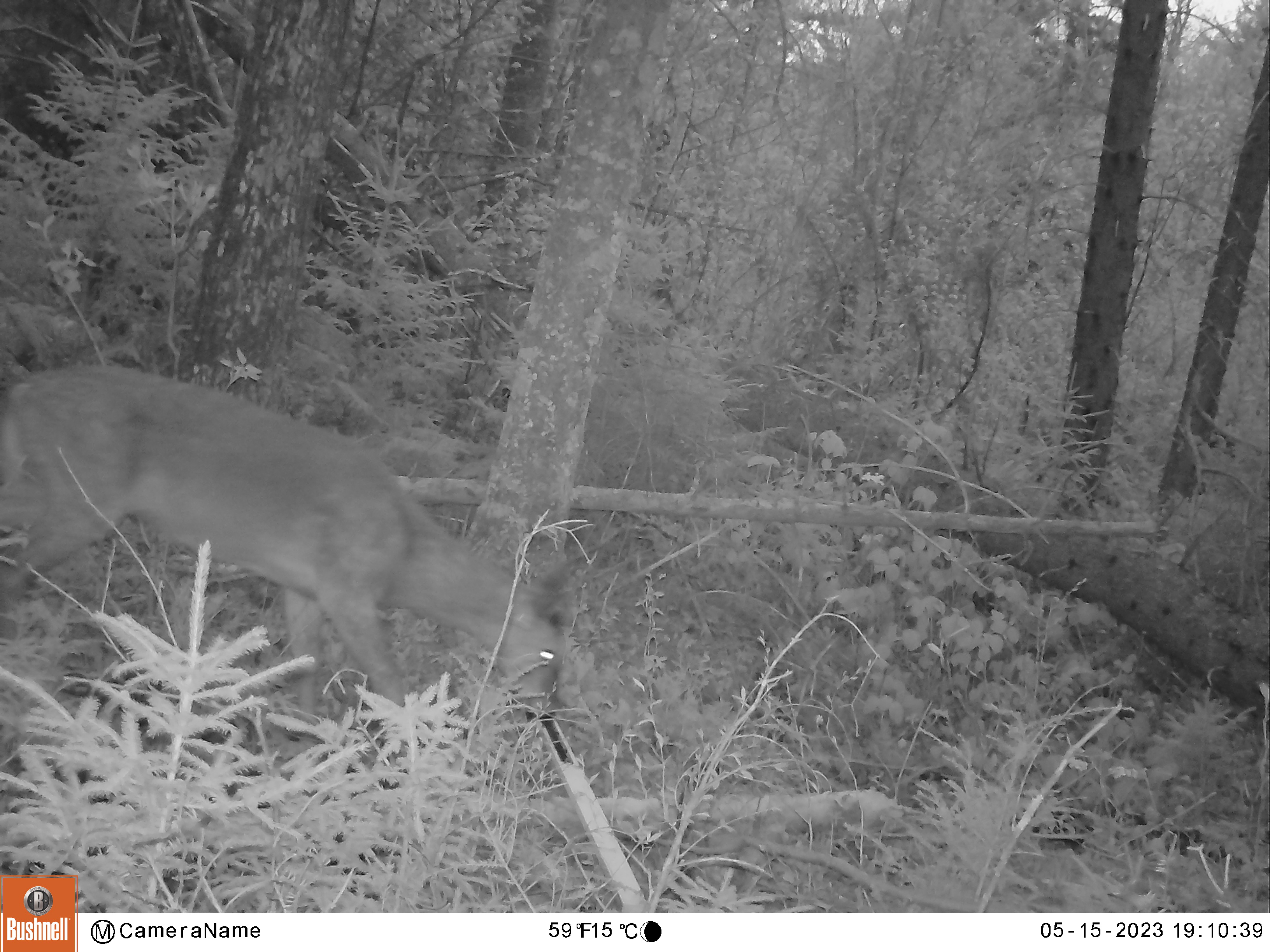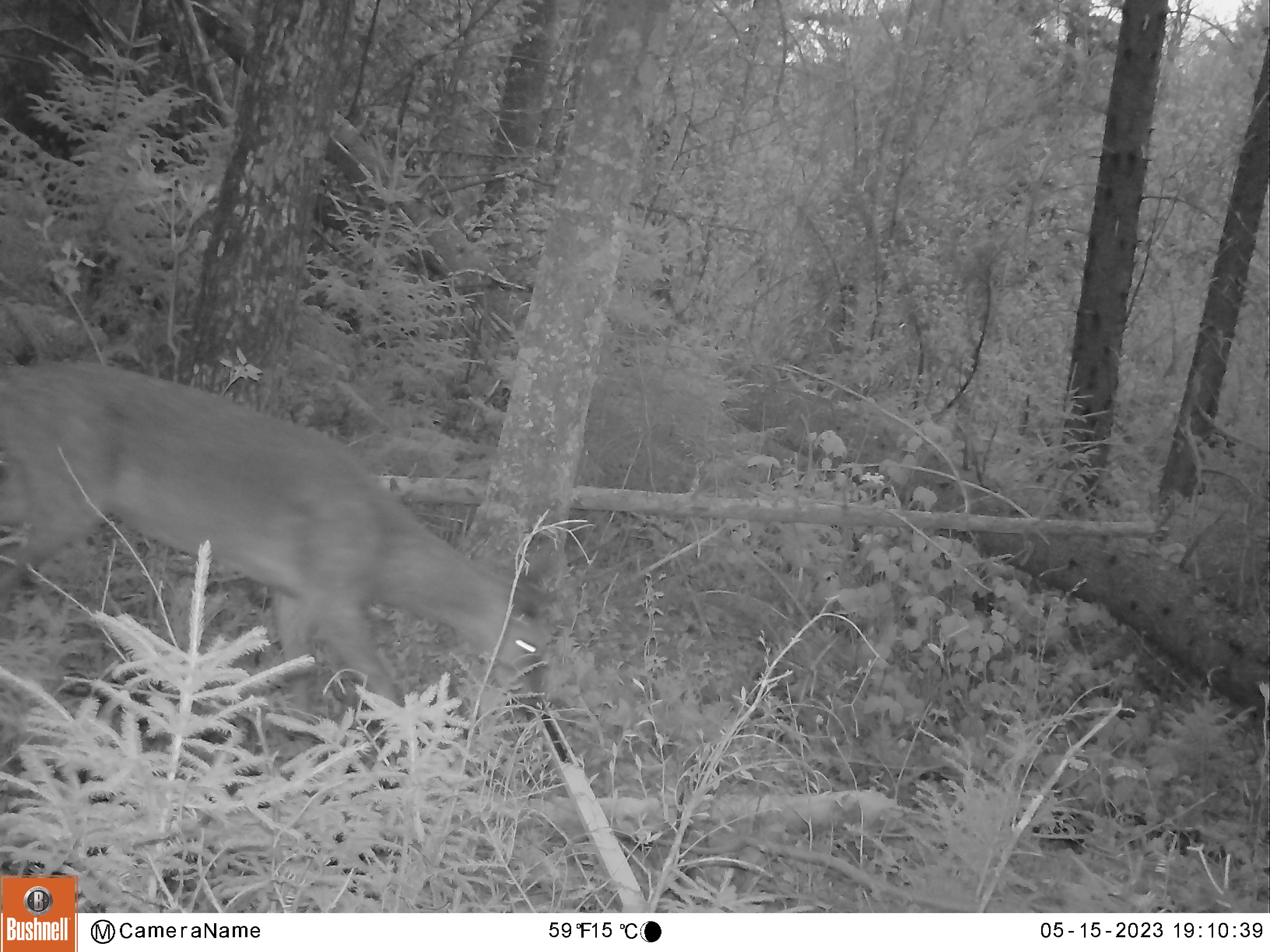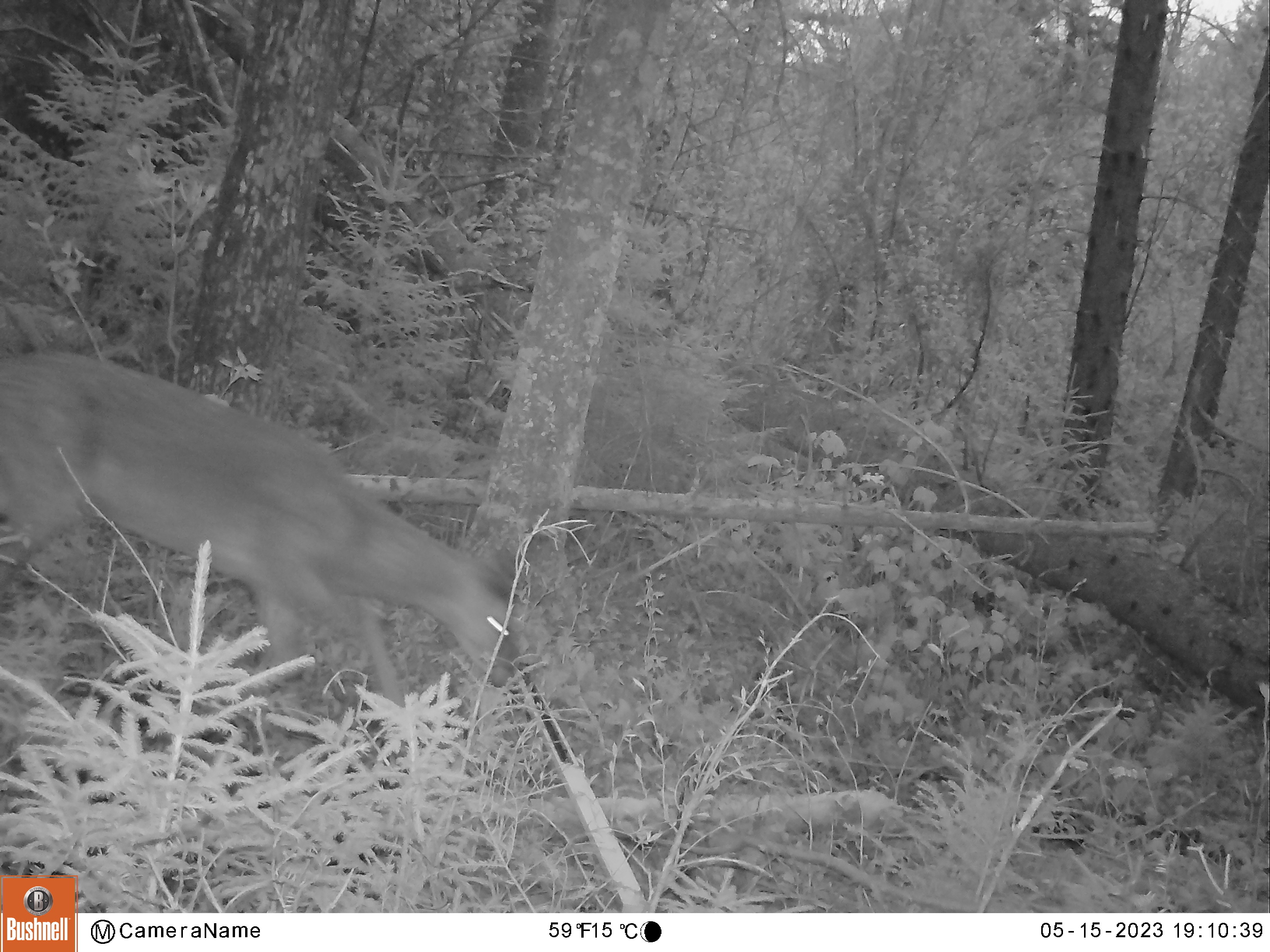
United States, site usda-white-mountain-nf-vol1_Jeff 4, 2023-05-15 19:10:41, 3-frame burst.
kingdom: Animalia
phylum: Chordata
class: Mammalia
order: Artiodactyla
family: Cervidae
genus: Odocoileus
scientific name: Odocoileus virginianus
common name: white-tailed deer